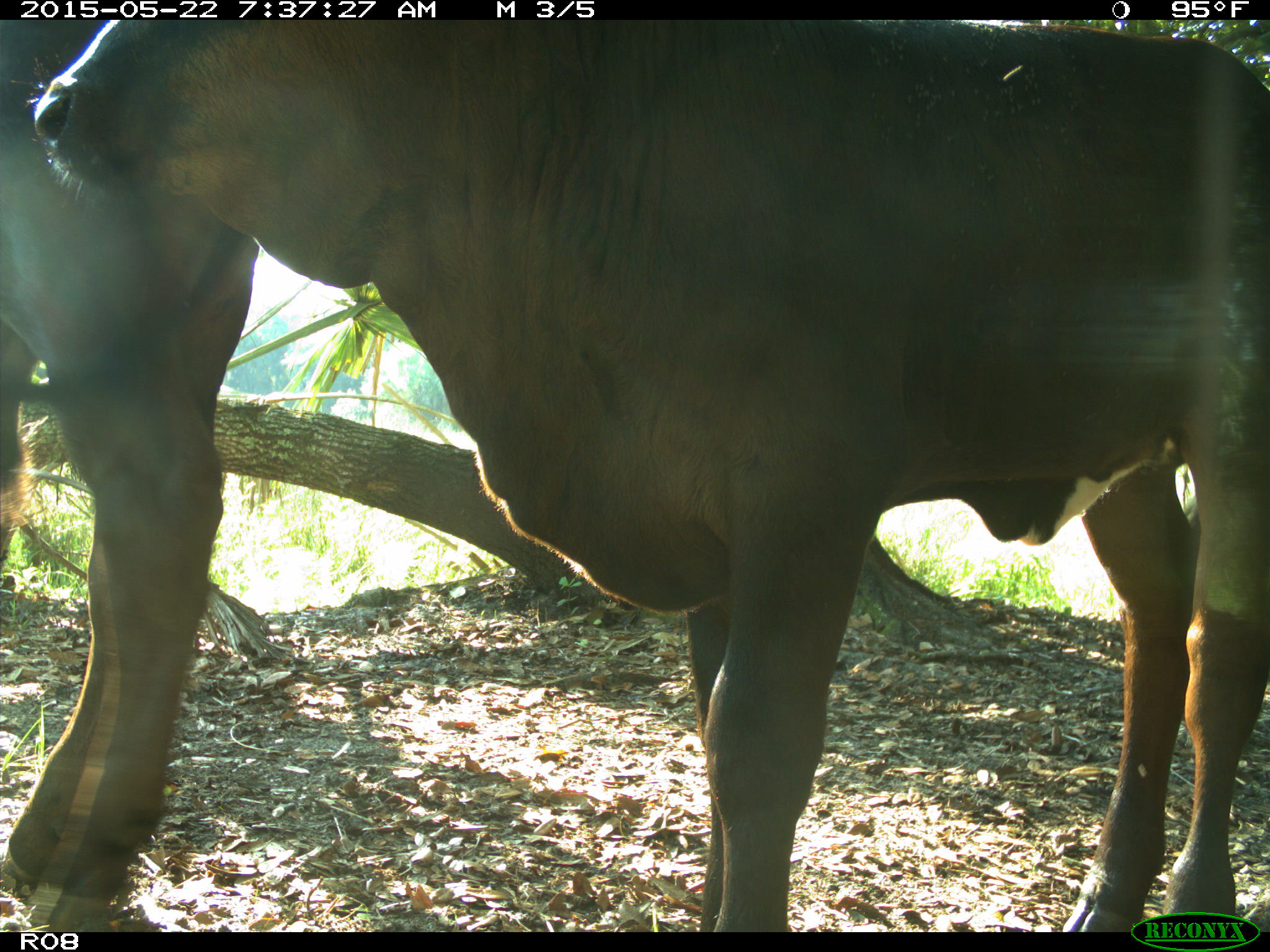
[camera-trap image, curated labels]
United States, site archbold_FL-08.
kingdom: Animalia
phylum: Chordata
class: Mammalia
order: Artiodactyla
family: Bovidae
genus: Bos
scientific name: Bos taurus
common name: domestic cow